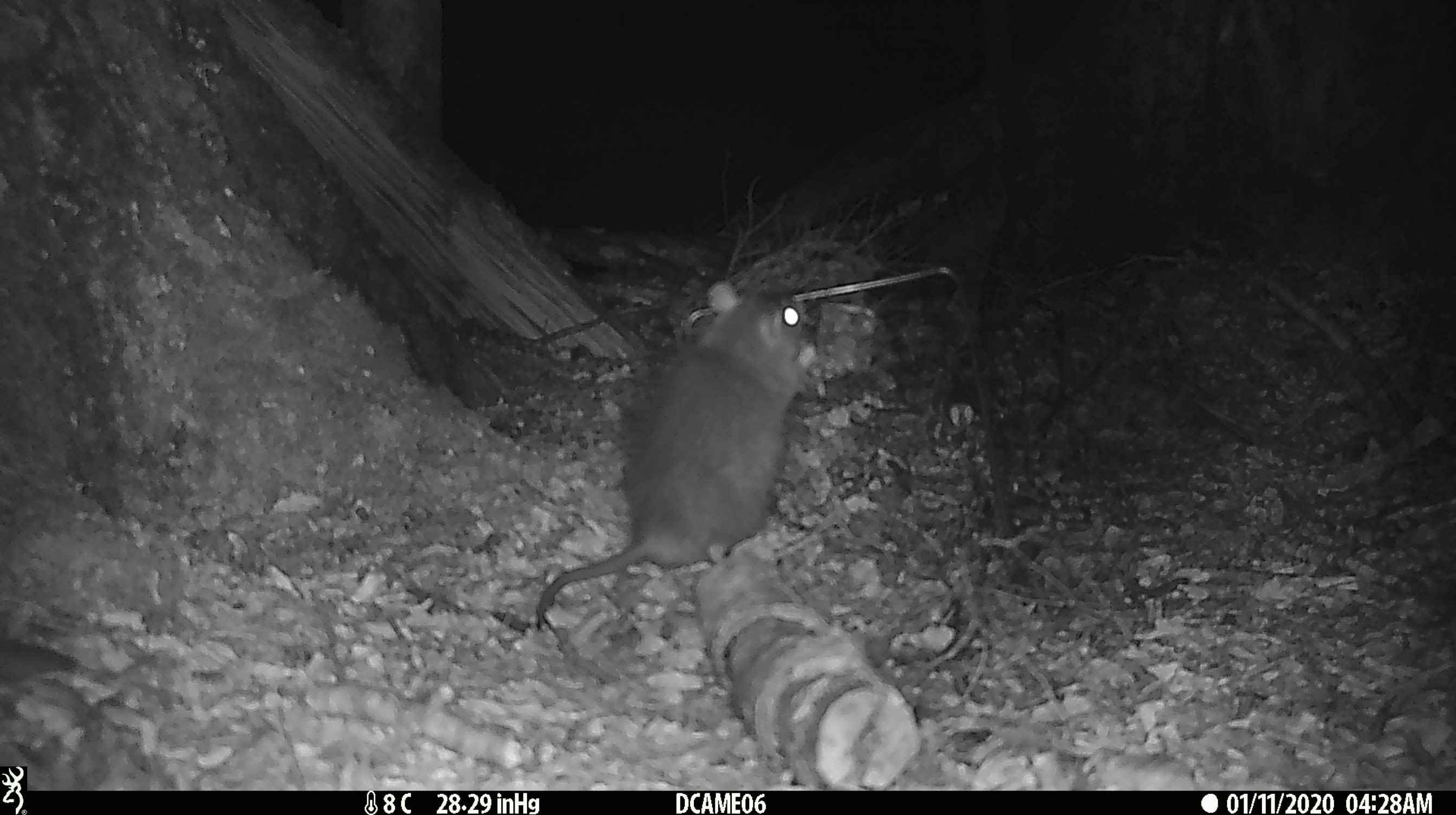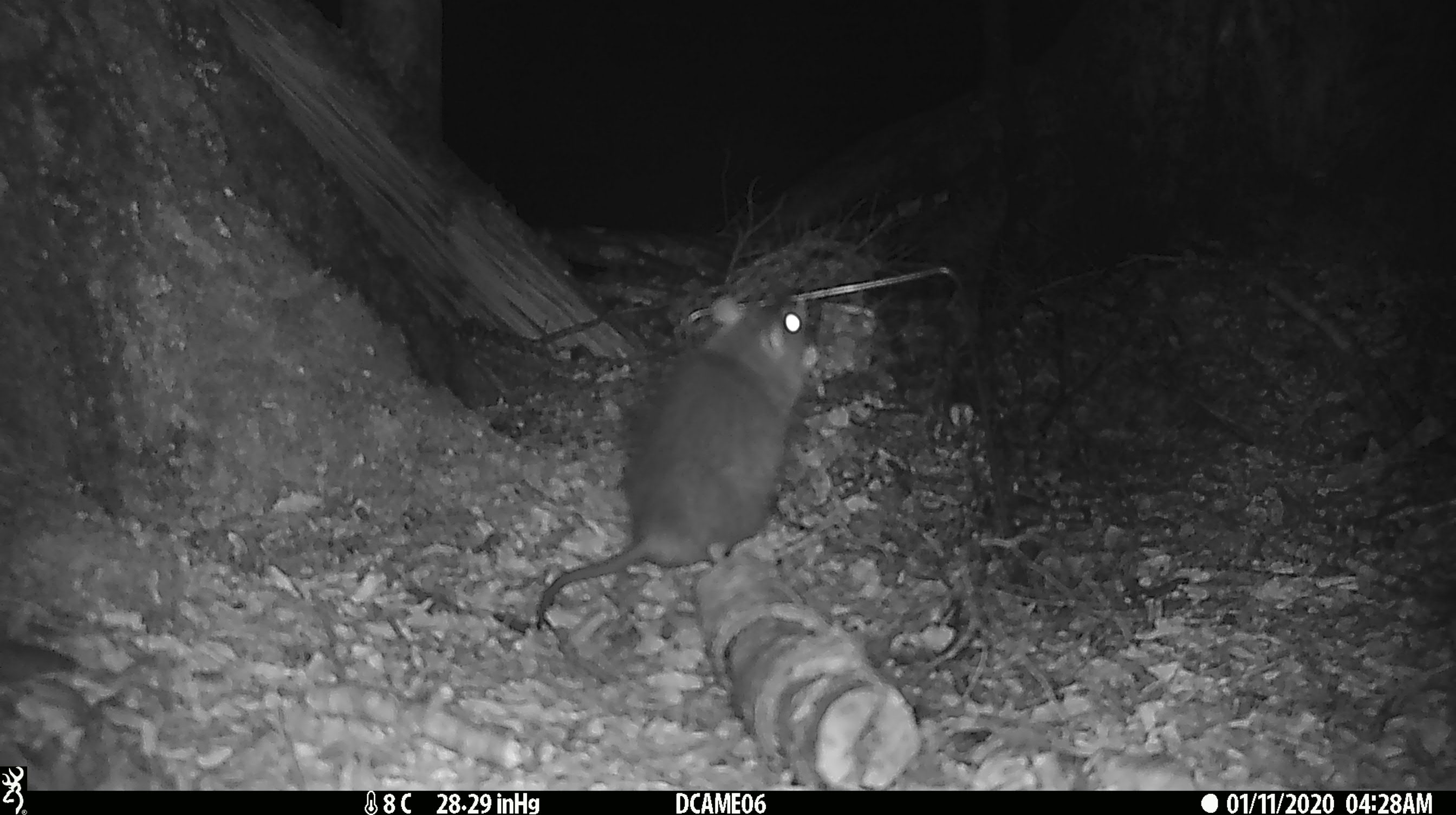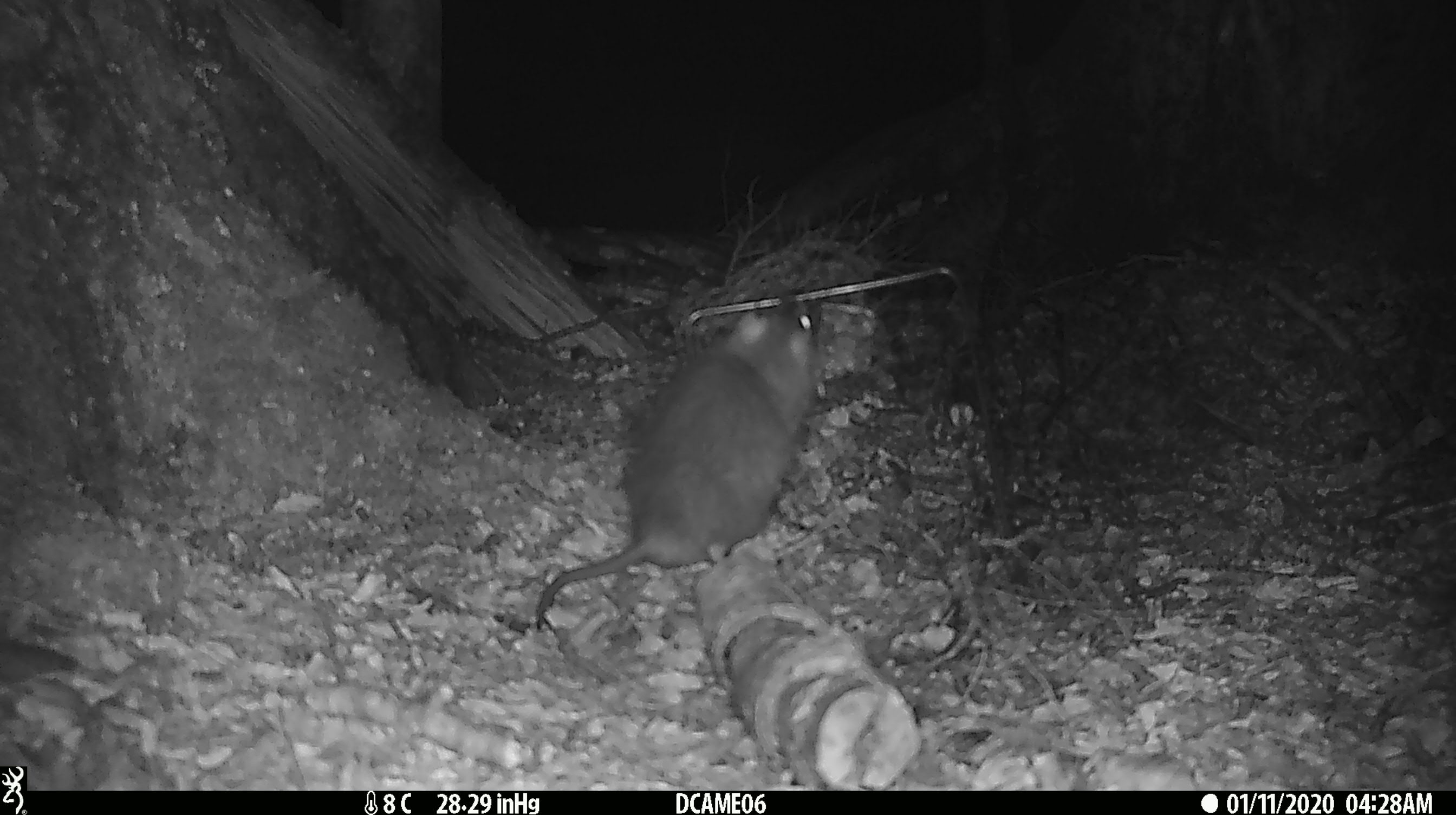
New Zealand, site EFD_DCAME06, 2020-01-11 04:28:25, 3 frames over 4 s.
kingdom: Animalia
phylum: Chordata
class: Mammalia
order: Rodentia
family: Muridae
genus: Rattus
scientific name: Rattus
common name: rat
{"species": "rat (Rattus)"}